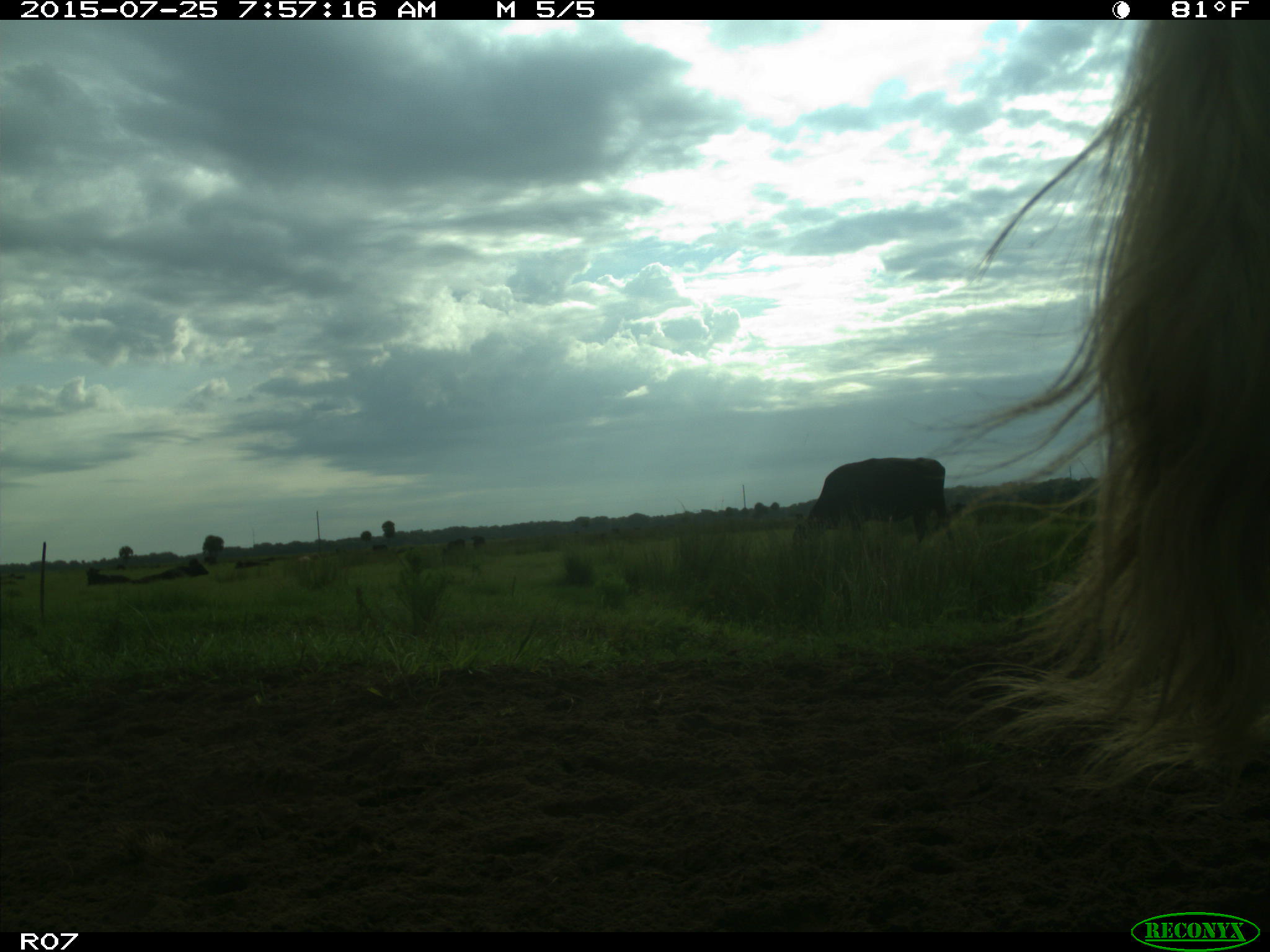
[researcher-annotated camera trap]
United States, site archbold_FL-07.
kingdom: Animalia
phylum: Chordata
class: Mammalia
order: Artiodactyla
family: Bovidae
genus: Bos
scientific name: Bos taurus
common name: domestic cow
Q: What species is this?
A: Bos taurus (domestic cow).